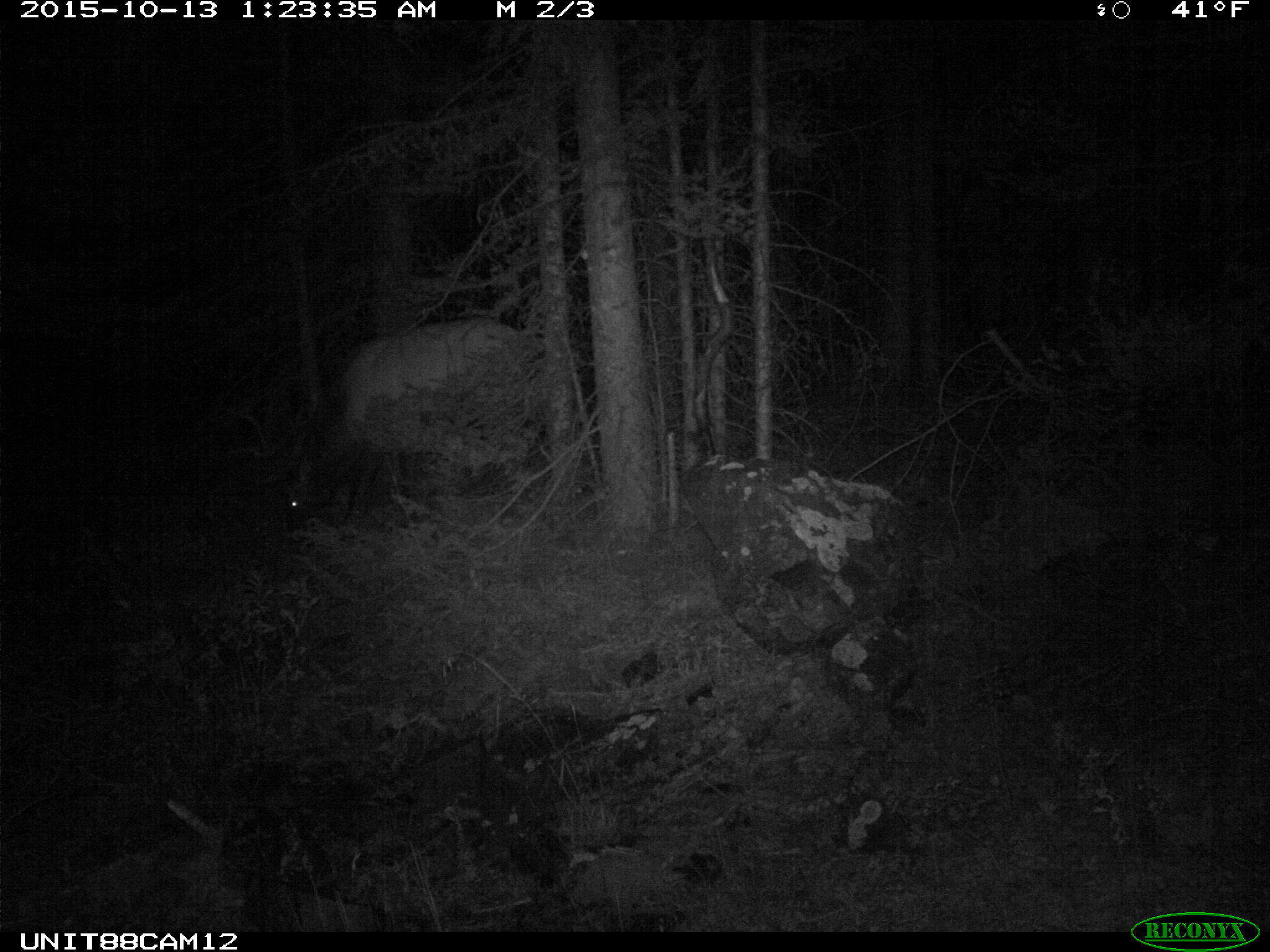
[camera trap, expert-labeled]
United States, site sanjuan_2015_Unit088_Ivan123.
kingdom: Animalia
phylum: Chordata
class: Mammalia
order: Artiodactyla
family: Cervidae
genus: Cervus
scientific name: Cervus elaphus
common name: red deer